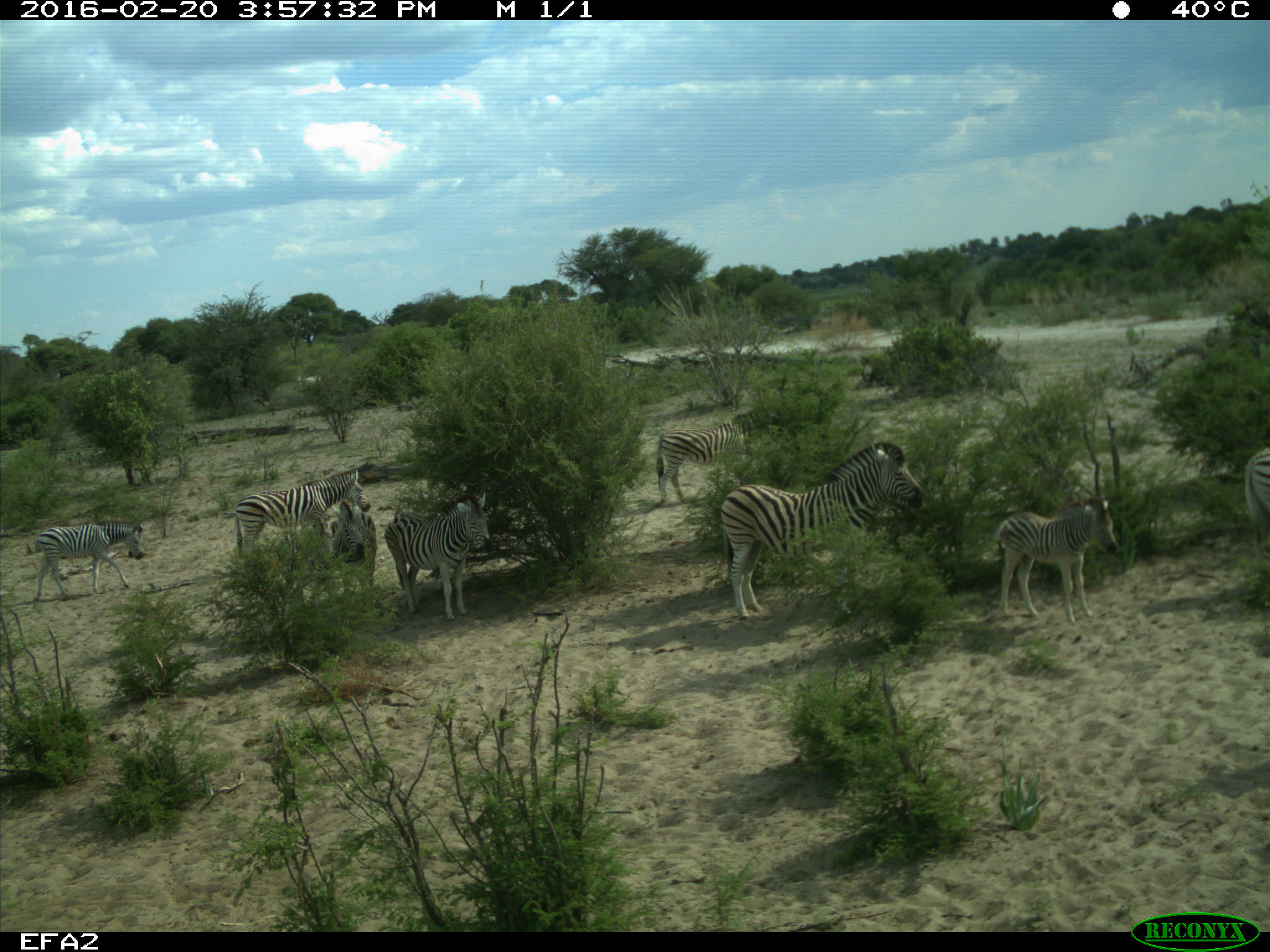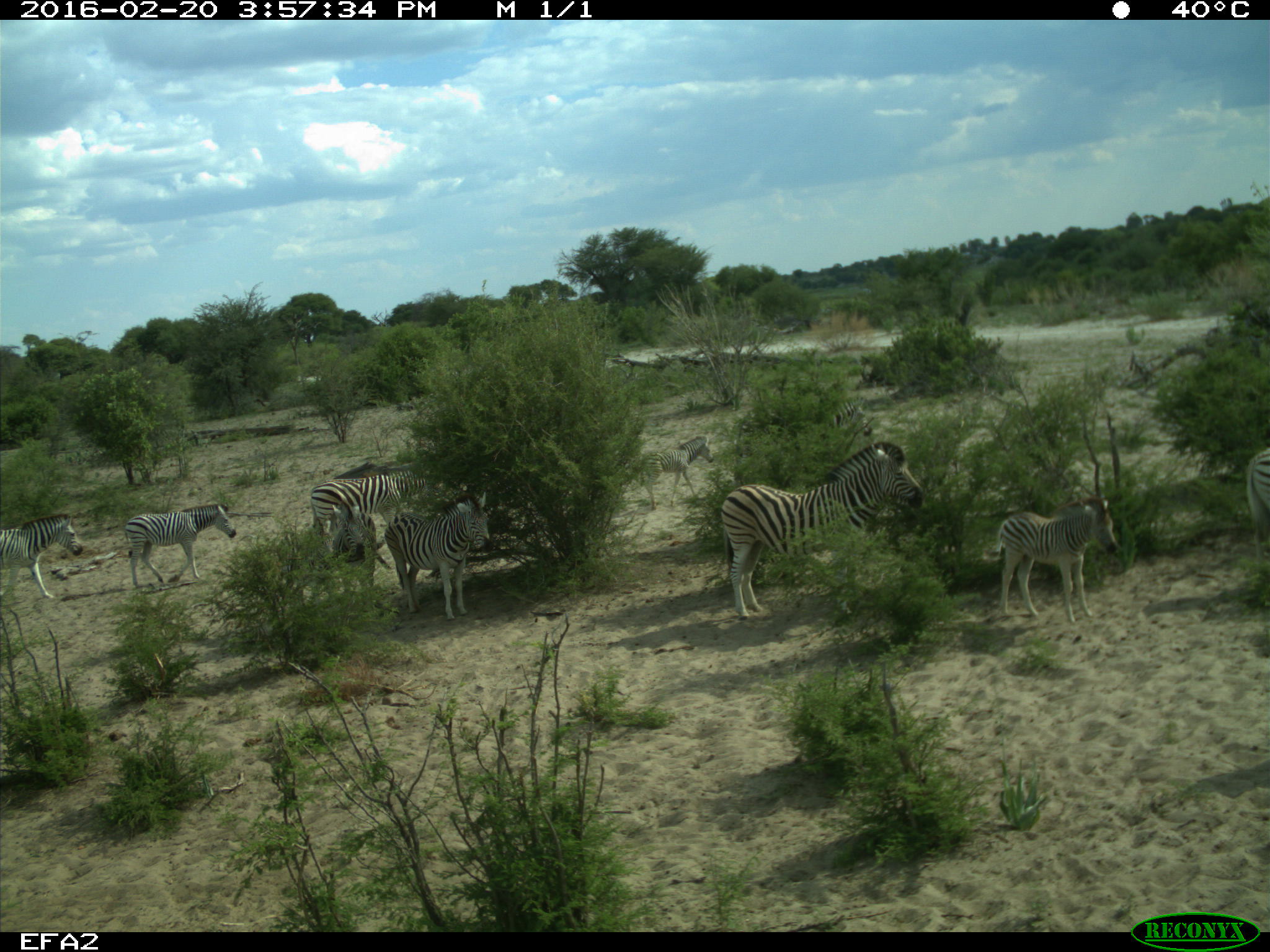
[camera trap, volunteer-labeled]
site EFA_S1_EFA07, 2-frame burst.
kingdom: Animalia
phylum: Chordata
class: Mammalia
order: Perissodactyla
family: Equidae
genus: Equus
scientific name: Equus quagga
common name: plains zebra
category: zebraplains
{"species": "zebraplains (plains zebra) (Equus quagga)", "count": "9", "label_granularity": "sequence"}